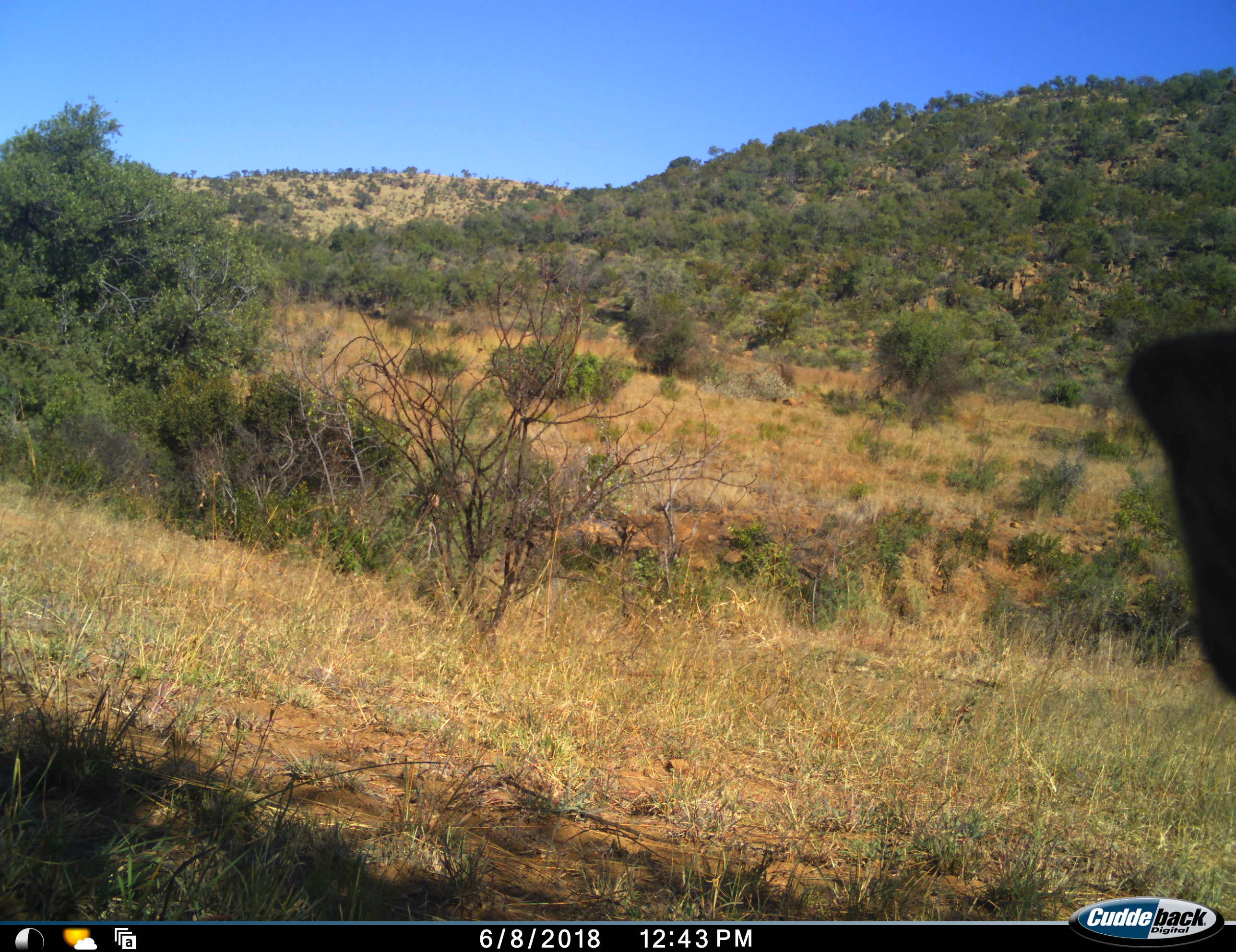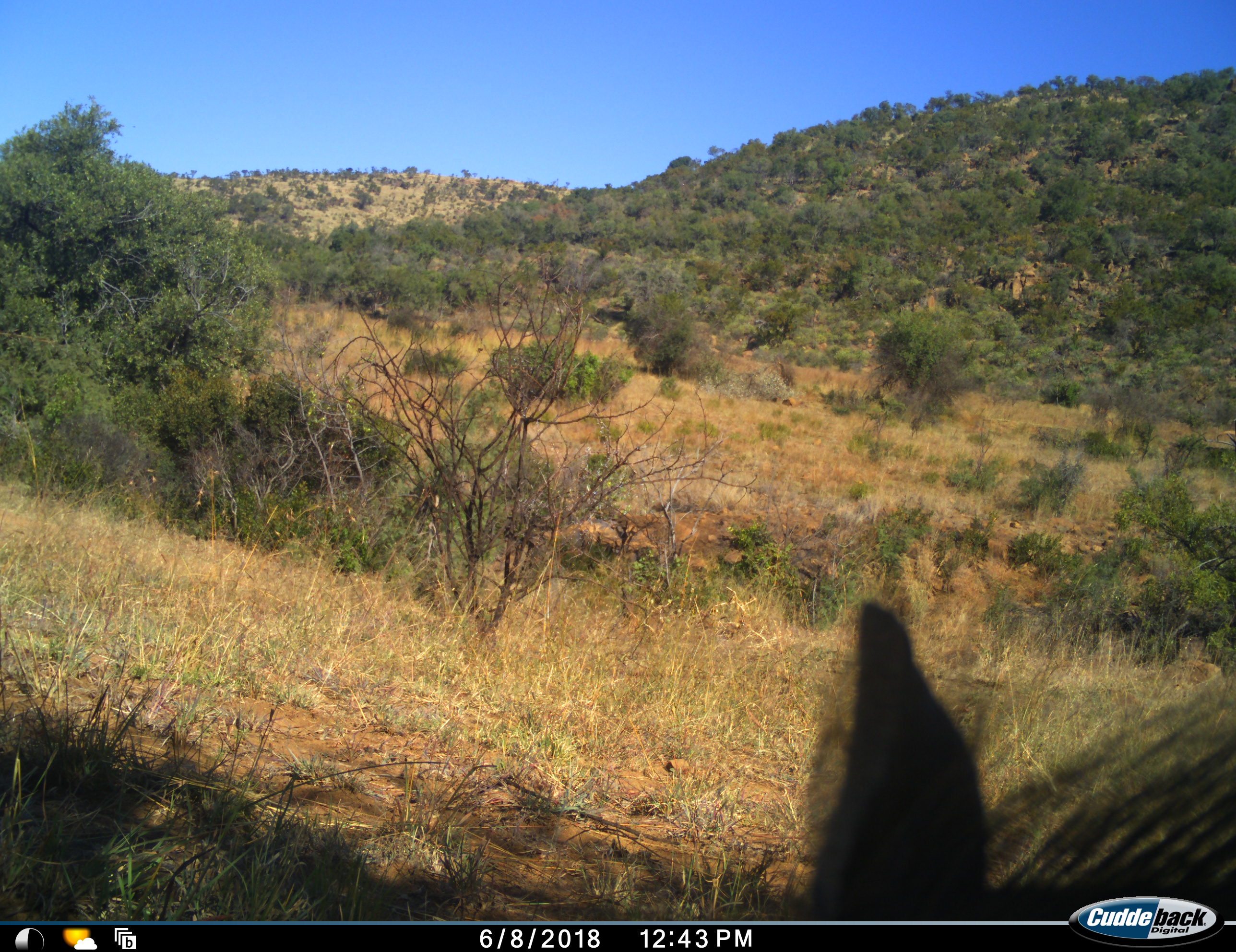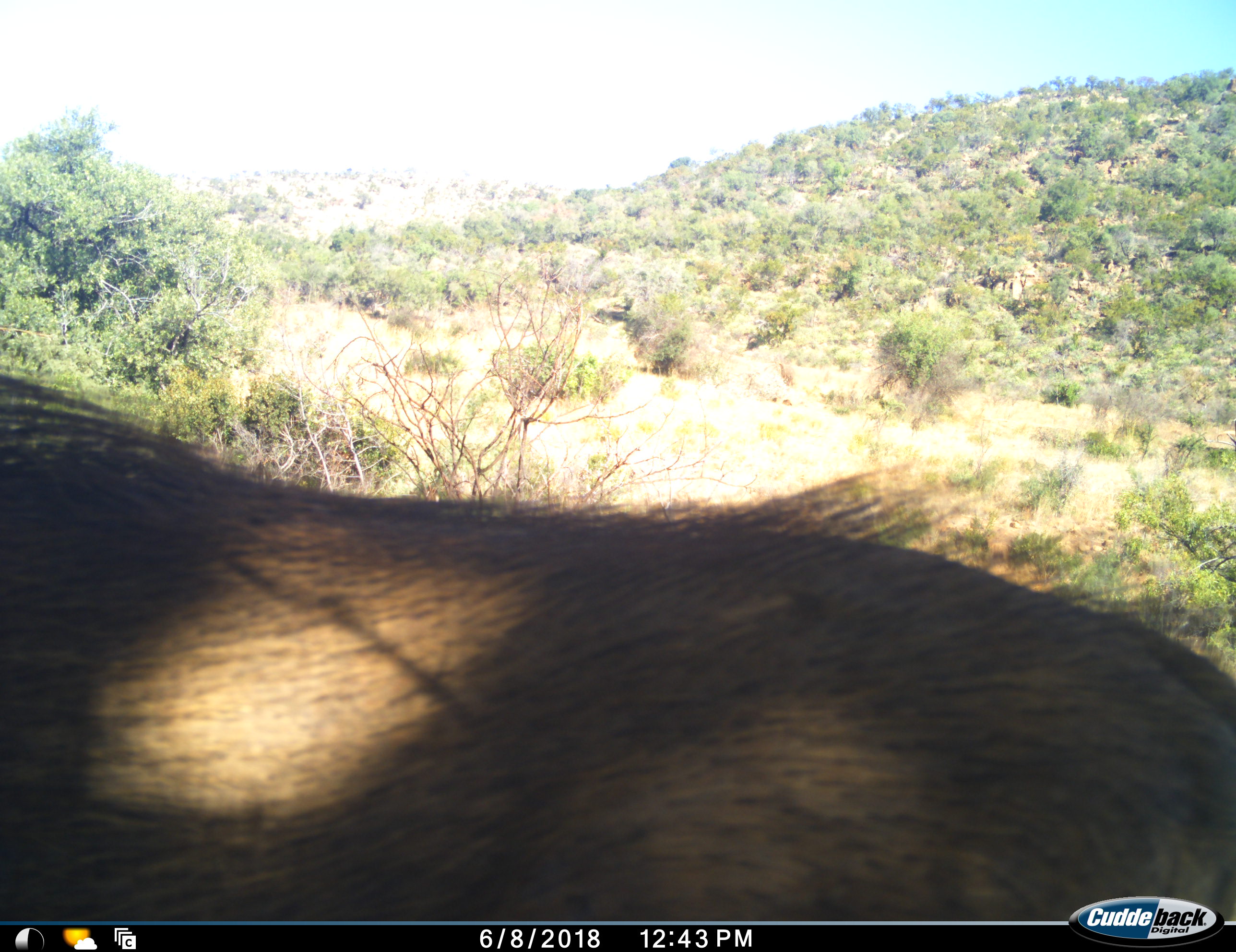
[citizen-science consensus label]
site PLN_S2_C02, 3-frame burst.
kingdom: Animalia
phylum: Chordata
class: Mammalia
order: Artiodactyla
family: Suidae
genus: Phacochoerus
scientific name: Phacochoerus africanus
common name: warthog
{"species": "warthog (Phacochoerus africanus)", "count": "1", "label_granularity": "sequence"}